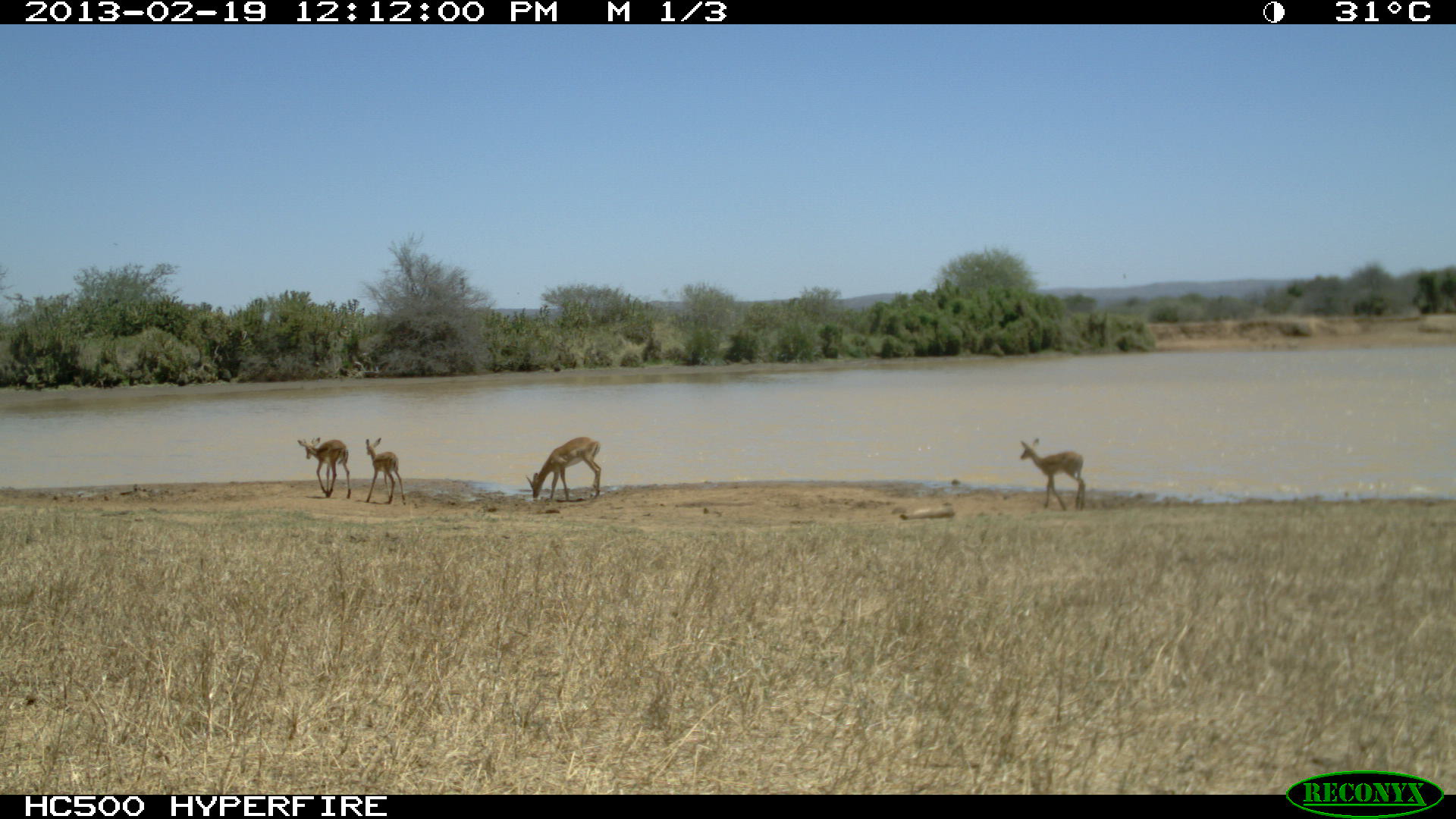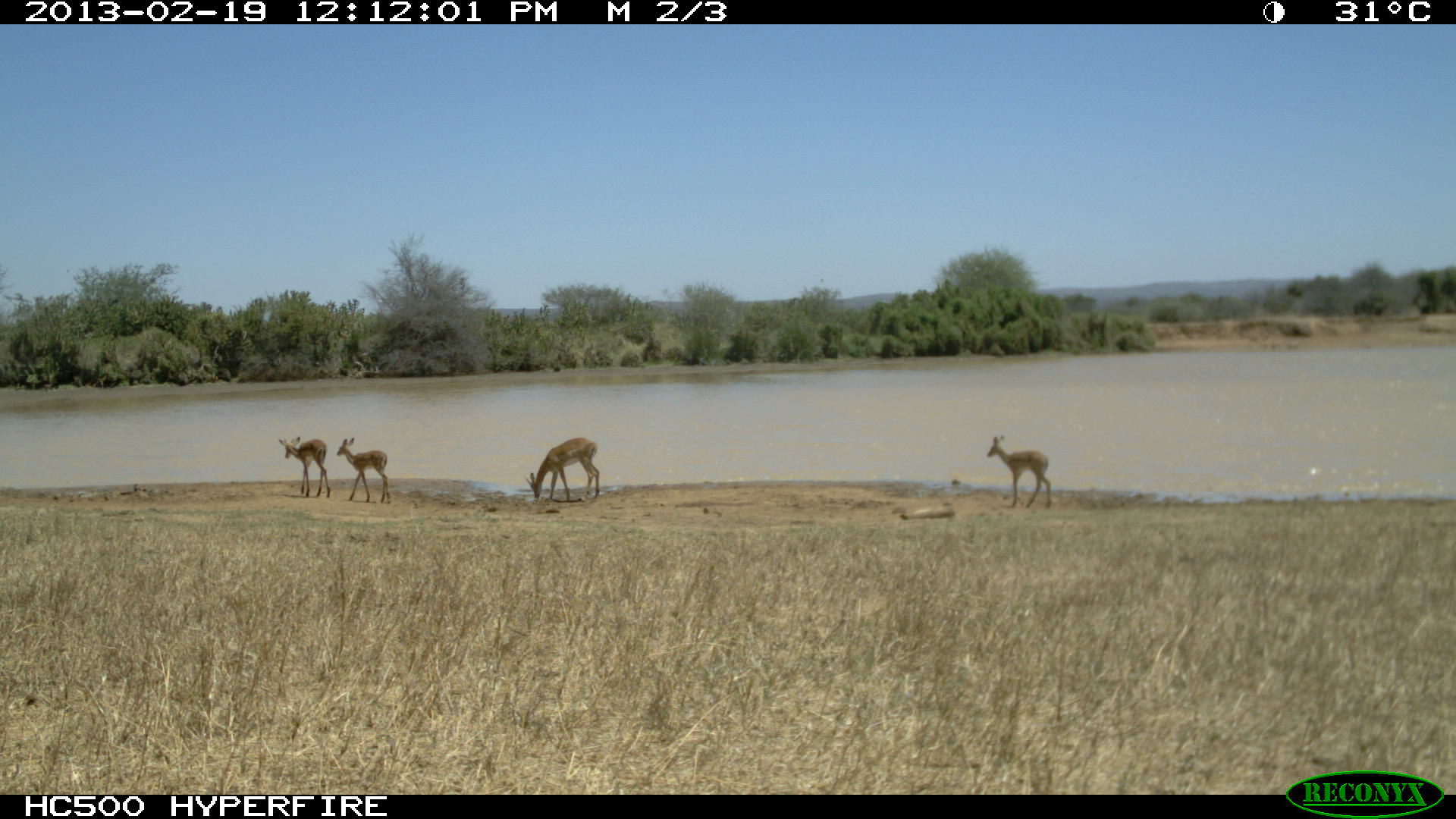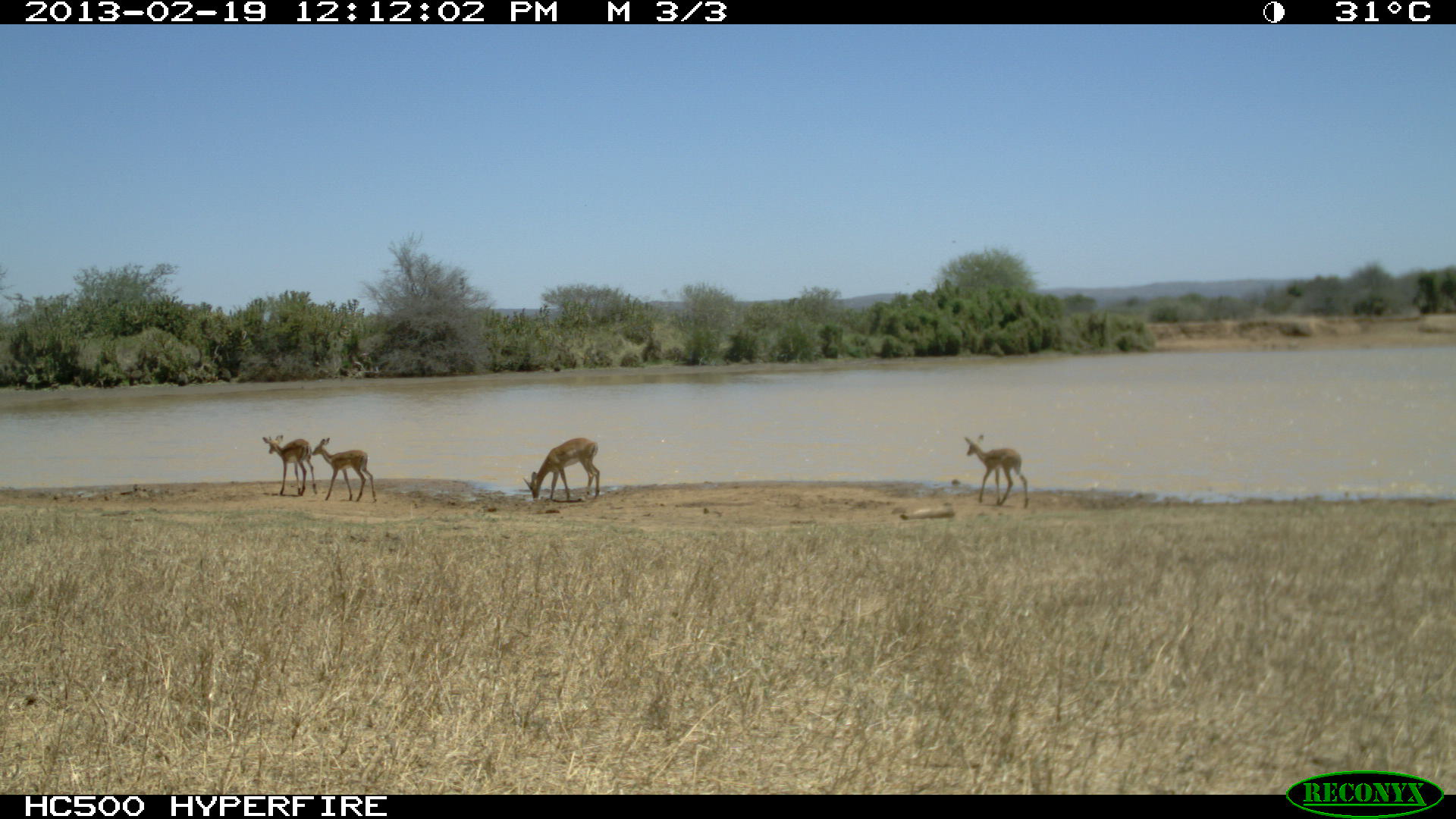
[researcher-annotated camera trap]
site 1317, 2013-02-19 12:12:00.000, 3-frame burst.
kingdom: Animalia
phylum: Chordata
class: Mammalia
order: Artiodactyla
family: Bovidae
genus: Aepyceros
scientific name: Aepyceros melampus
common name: impala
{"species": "Aepyceros melampus (impala)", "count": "4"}